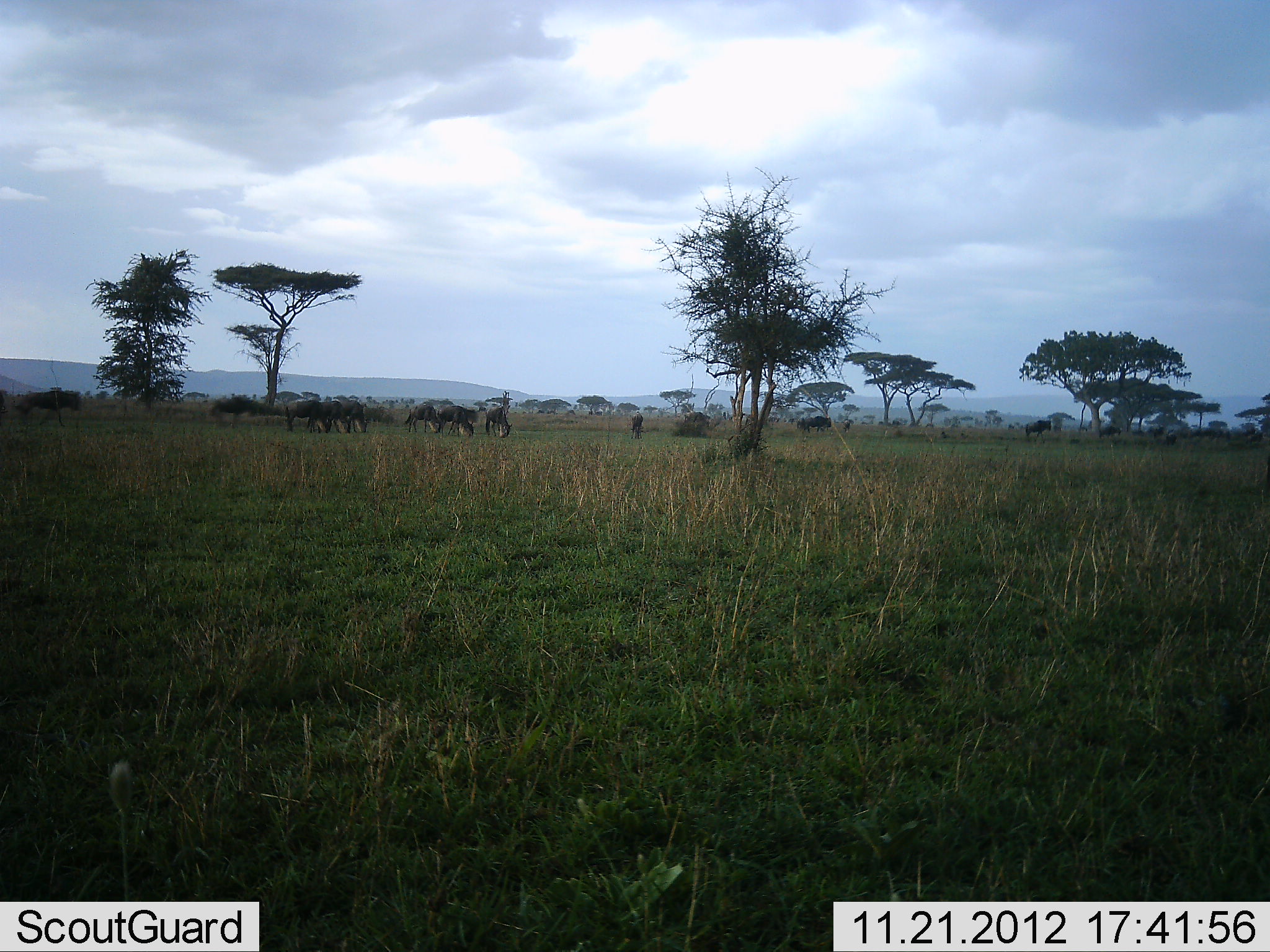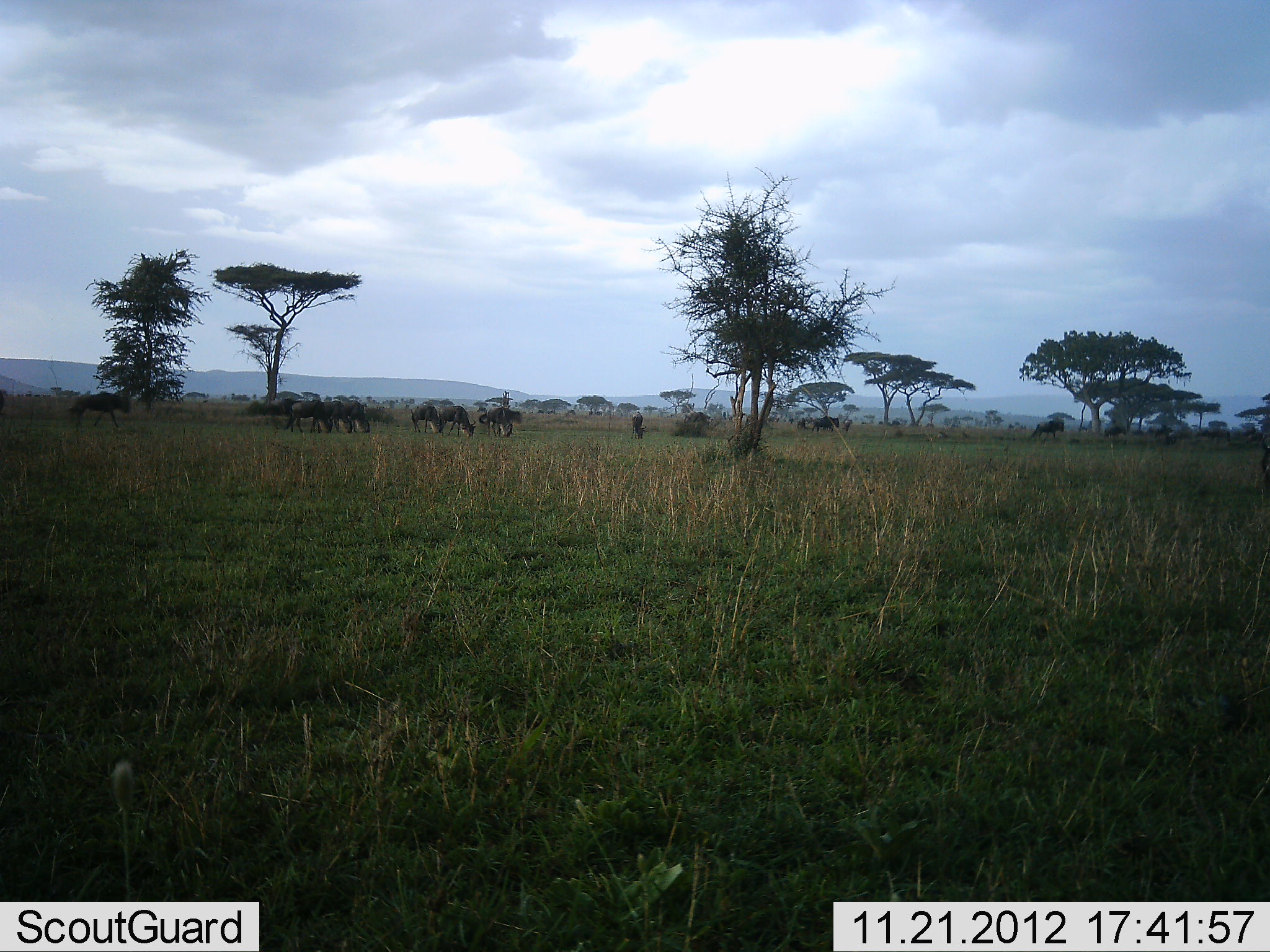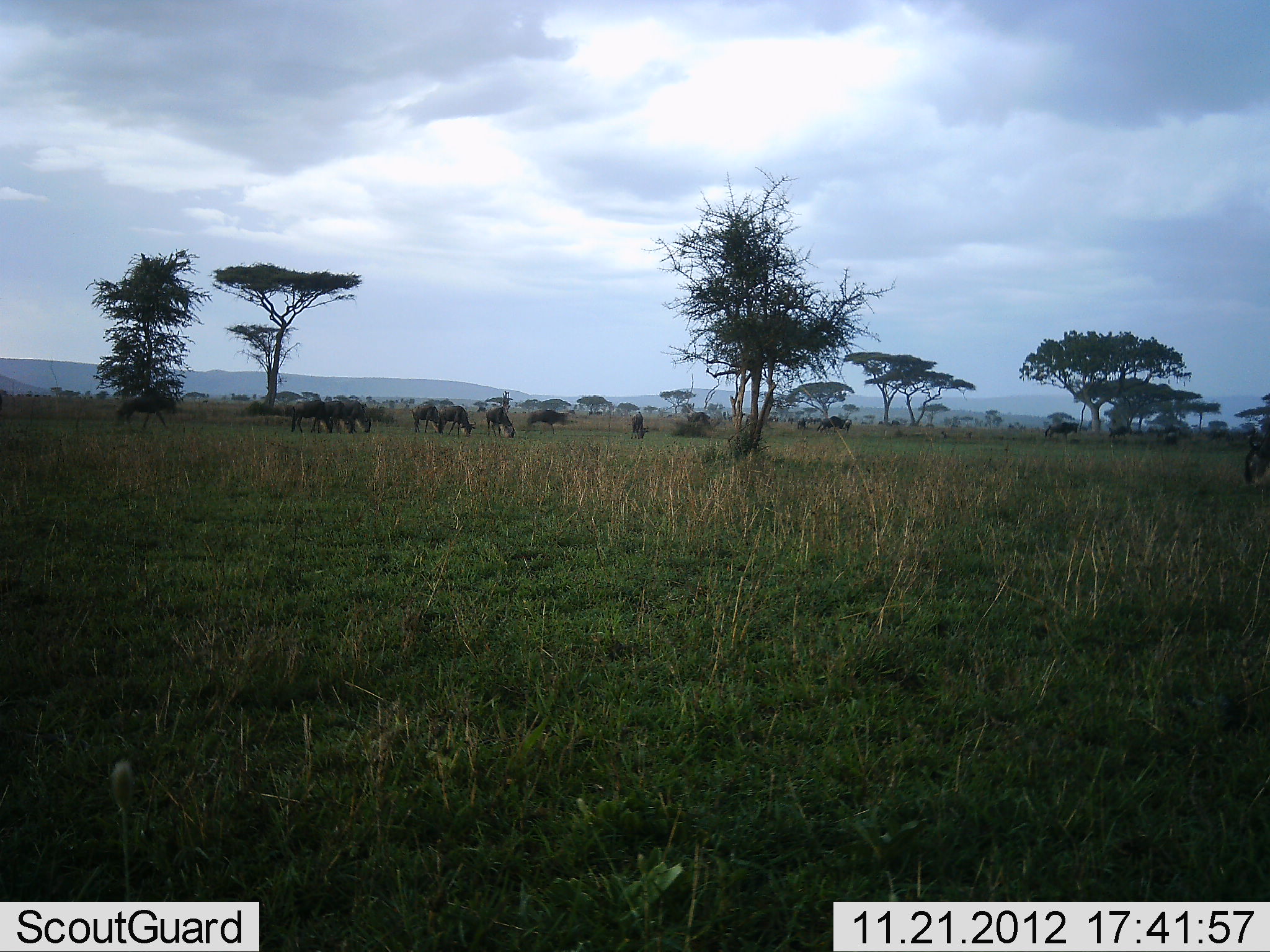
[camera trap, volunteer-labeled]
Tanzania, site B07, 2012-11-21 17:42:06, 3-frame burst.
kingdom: Animalia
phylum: Chordata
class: Mammalia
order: Artiodactyla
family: Bovidae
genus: Connochaetes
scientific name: Connochaetes taurinus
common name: blue wildebeest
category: wildebeest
Wildebeest (blue wildebeest) (Connochaetes taurinus), count 11-50. Behavior (volunteer vote fractions): standing 40%, resting 10%, moving 90%, interacting 0%. Young present (vote fraction): 0%. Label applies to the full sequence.